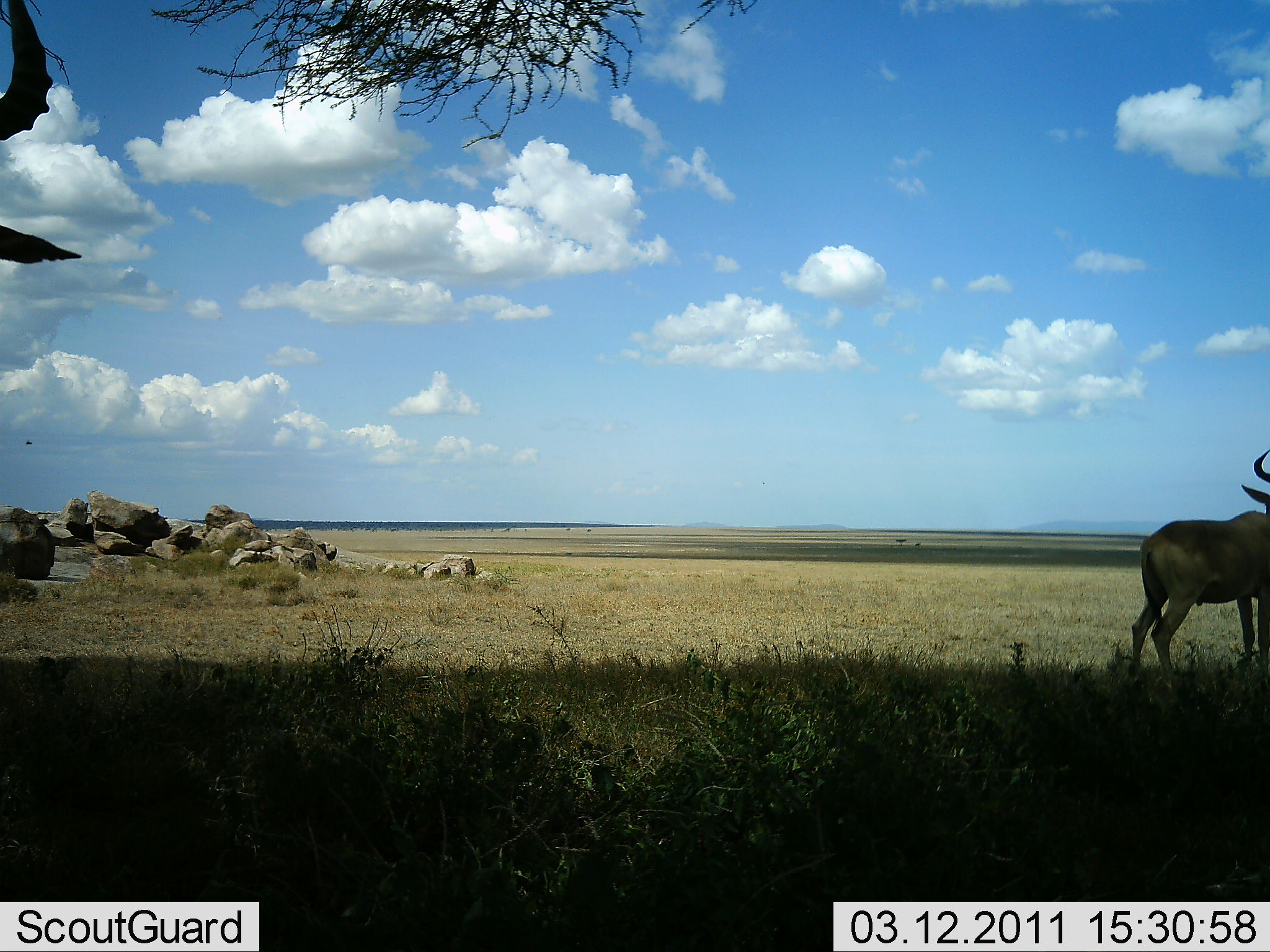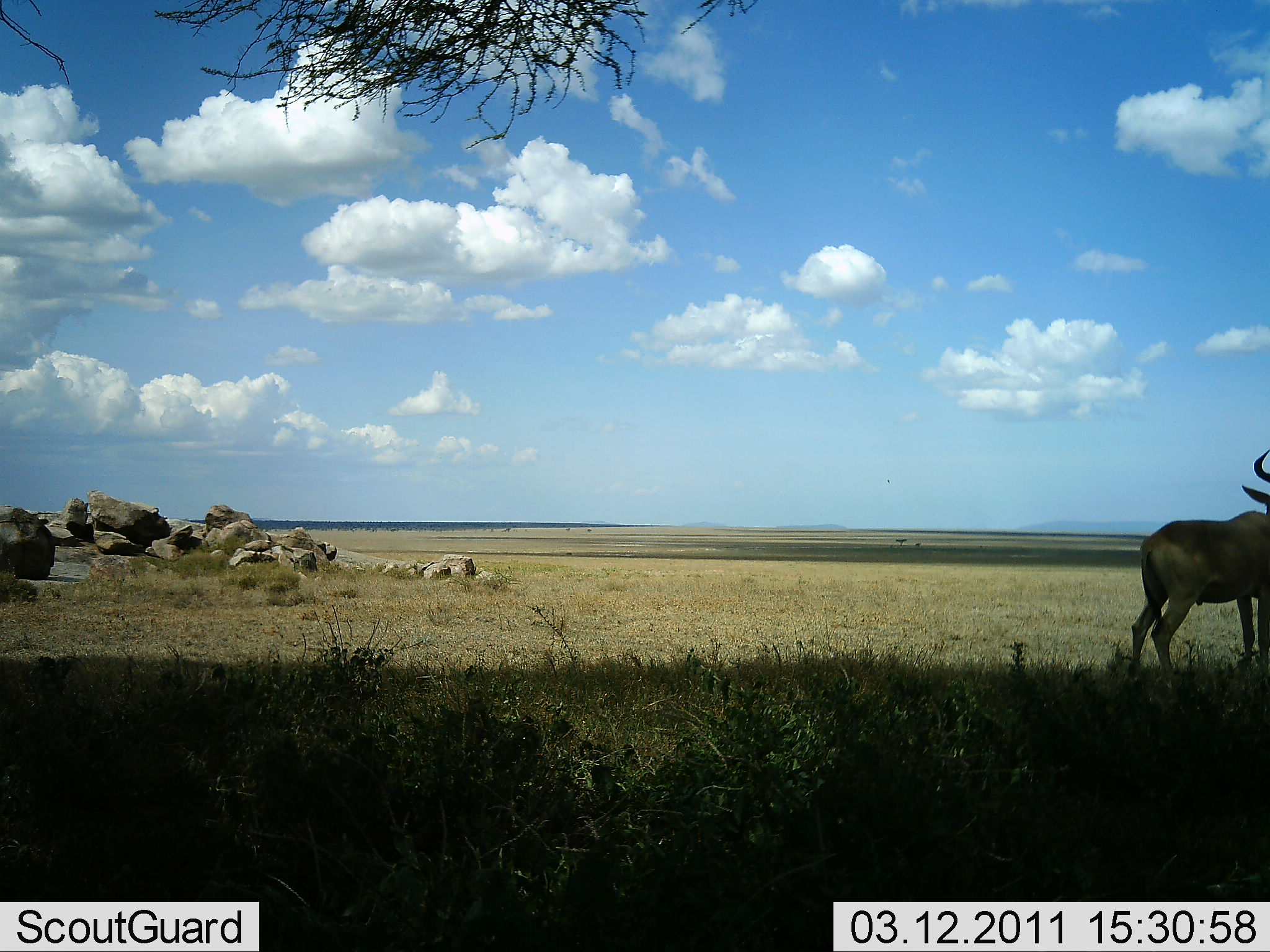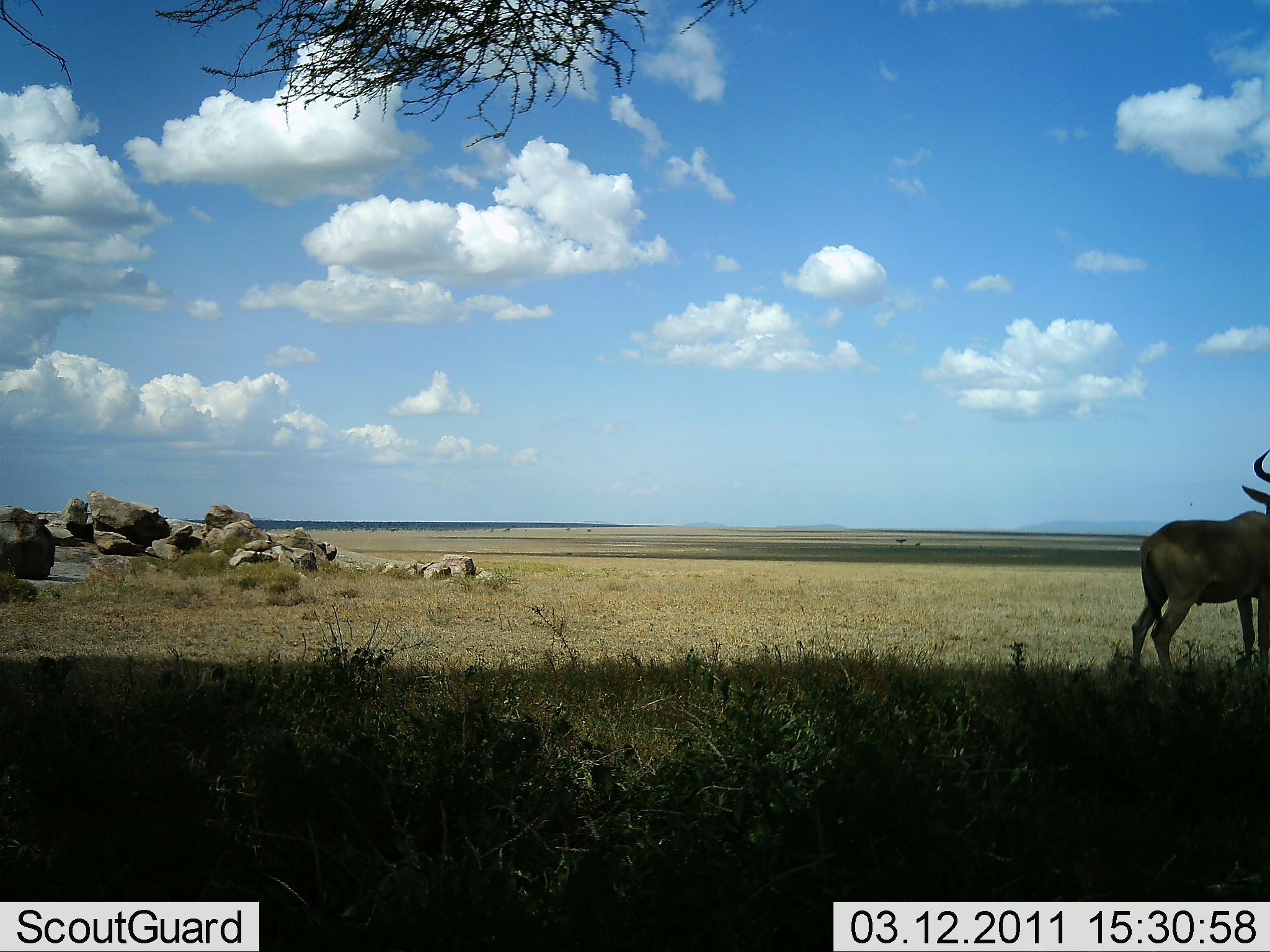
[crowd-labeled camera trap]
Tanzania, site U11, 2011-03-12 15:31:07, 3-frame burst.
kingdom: Animalia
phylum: Chordata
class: Mammalia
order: Artiodactyla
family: Bovidae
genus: Alcelaphus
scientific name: Alcelaphus buselaphus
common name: hartebeest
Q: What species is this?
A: Hartebeest (Alcelaphus buselaphus).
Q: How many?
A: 2.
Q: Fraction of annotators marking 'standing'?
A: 100%.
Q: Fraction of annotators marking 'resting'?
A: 0%.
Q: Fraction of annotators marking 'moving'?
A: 20%.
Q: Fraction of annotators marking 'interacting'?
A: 0%.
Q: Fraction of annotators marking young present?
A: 0%.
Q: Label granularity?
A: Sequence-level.